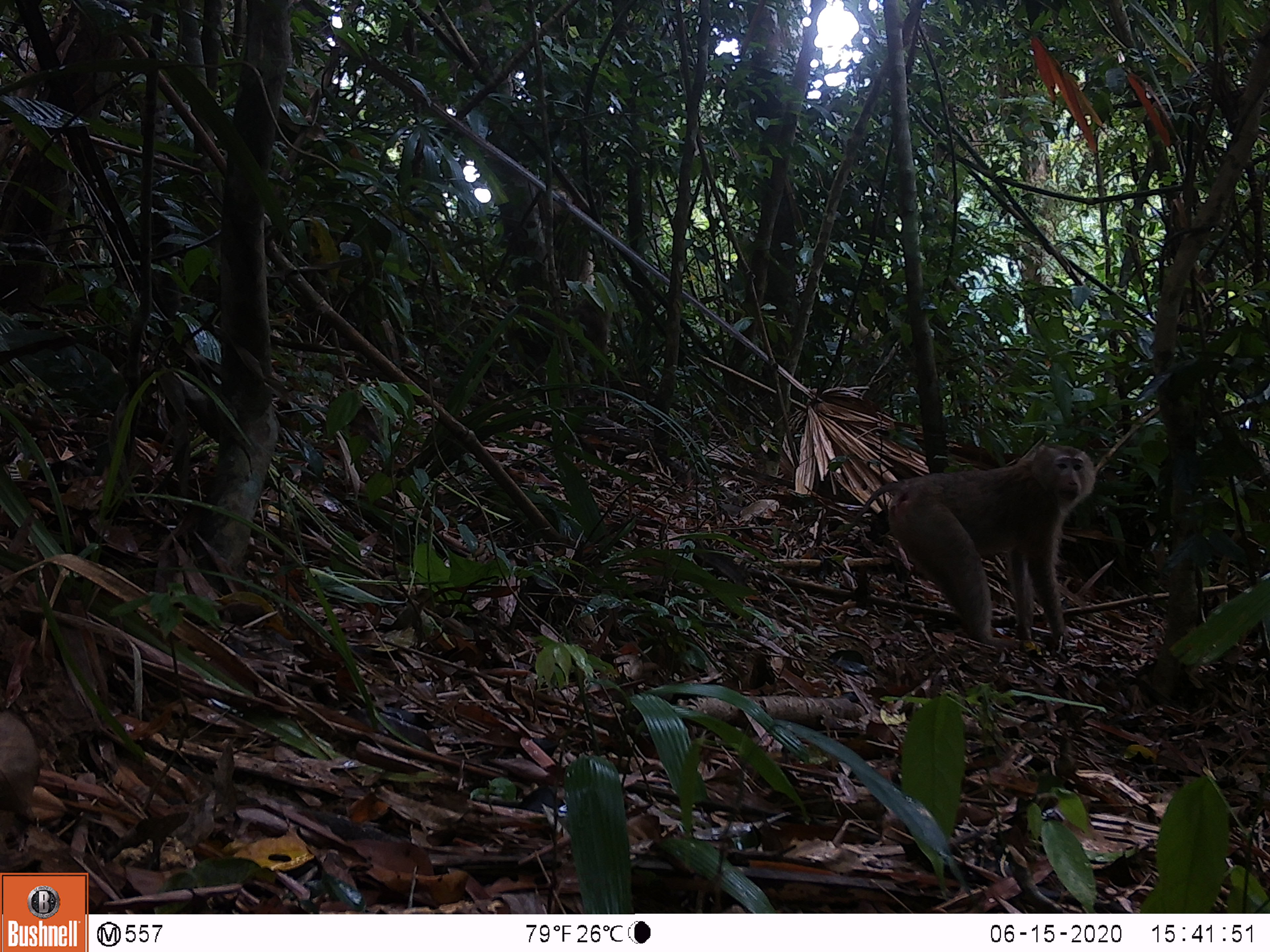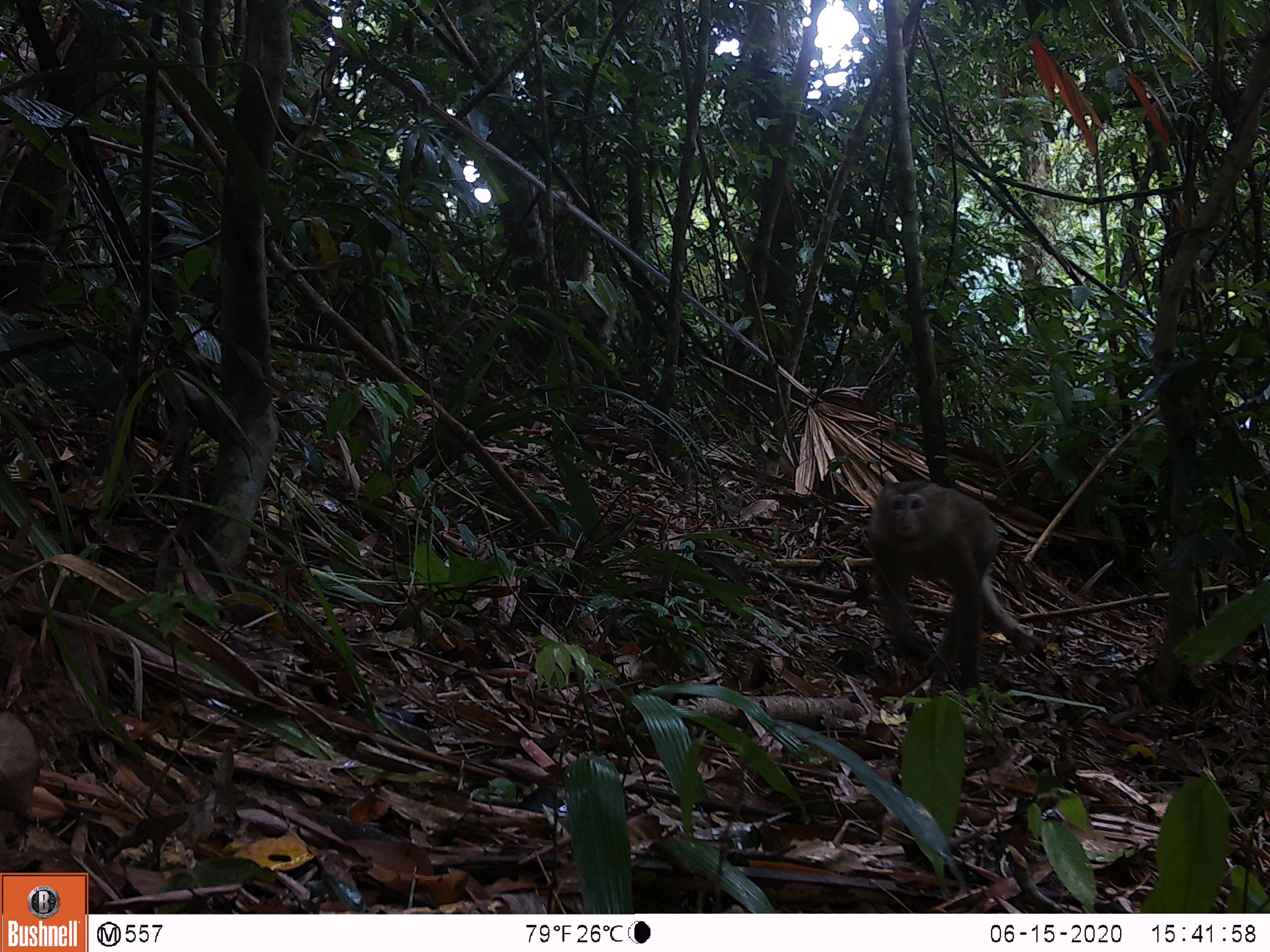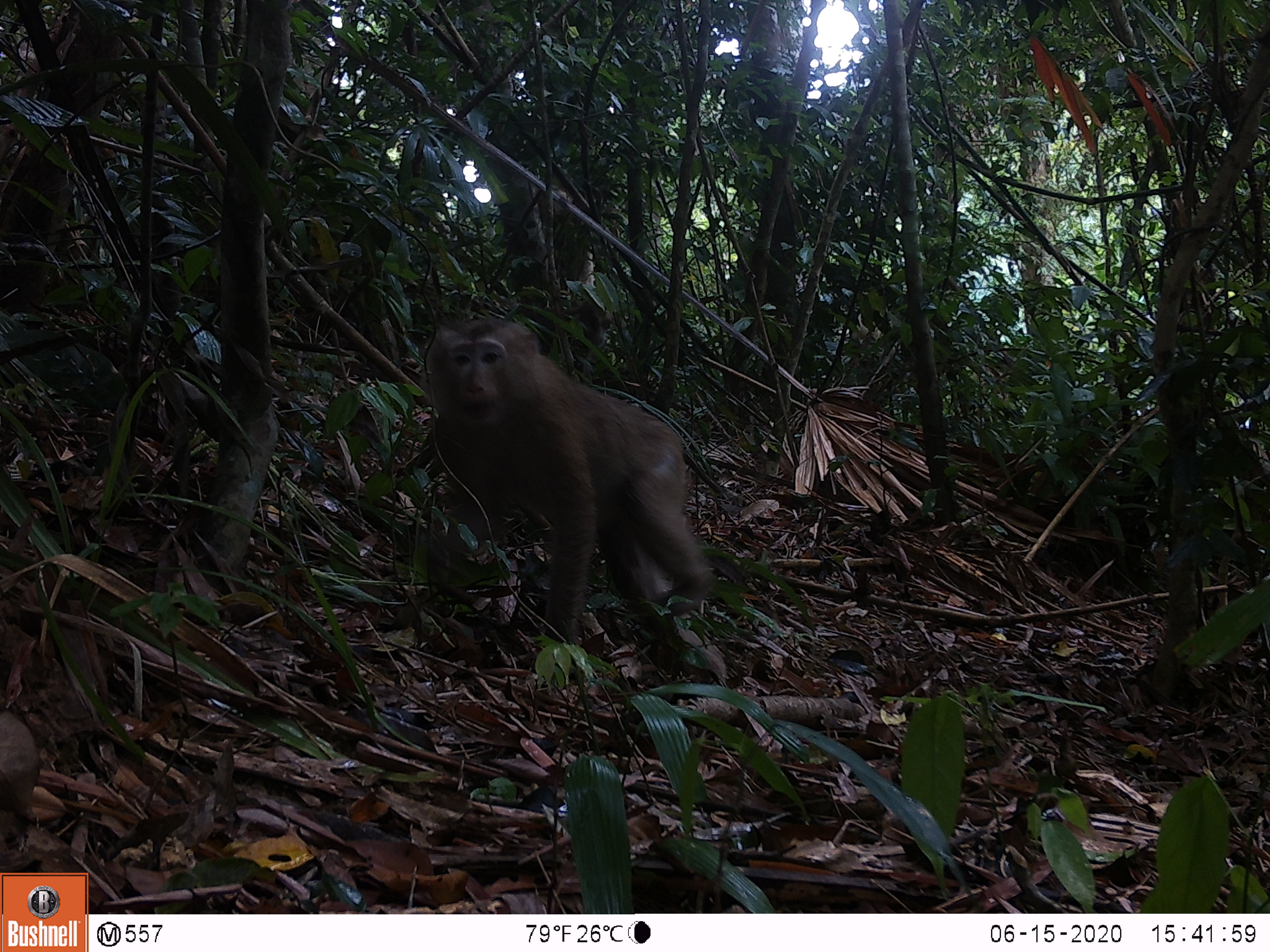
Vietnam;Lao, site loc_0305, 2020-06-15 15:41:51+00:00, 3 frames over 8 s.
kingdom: Animalia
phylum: Chordata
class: Mammalia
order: Primates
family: Cercopithecidae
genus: Macaca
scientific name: Macaca nemestrina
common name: pig-tailed macaque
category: pig tailed macaque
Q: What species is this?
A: Pig tailed macaque (pig-tailed macaque) (Macaca nemestrina).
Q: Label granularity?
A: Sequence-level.